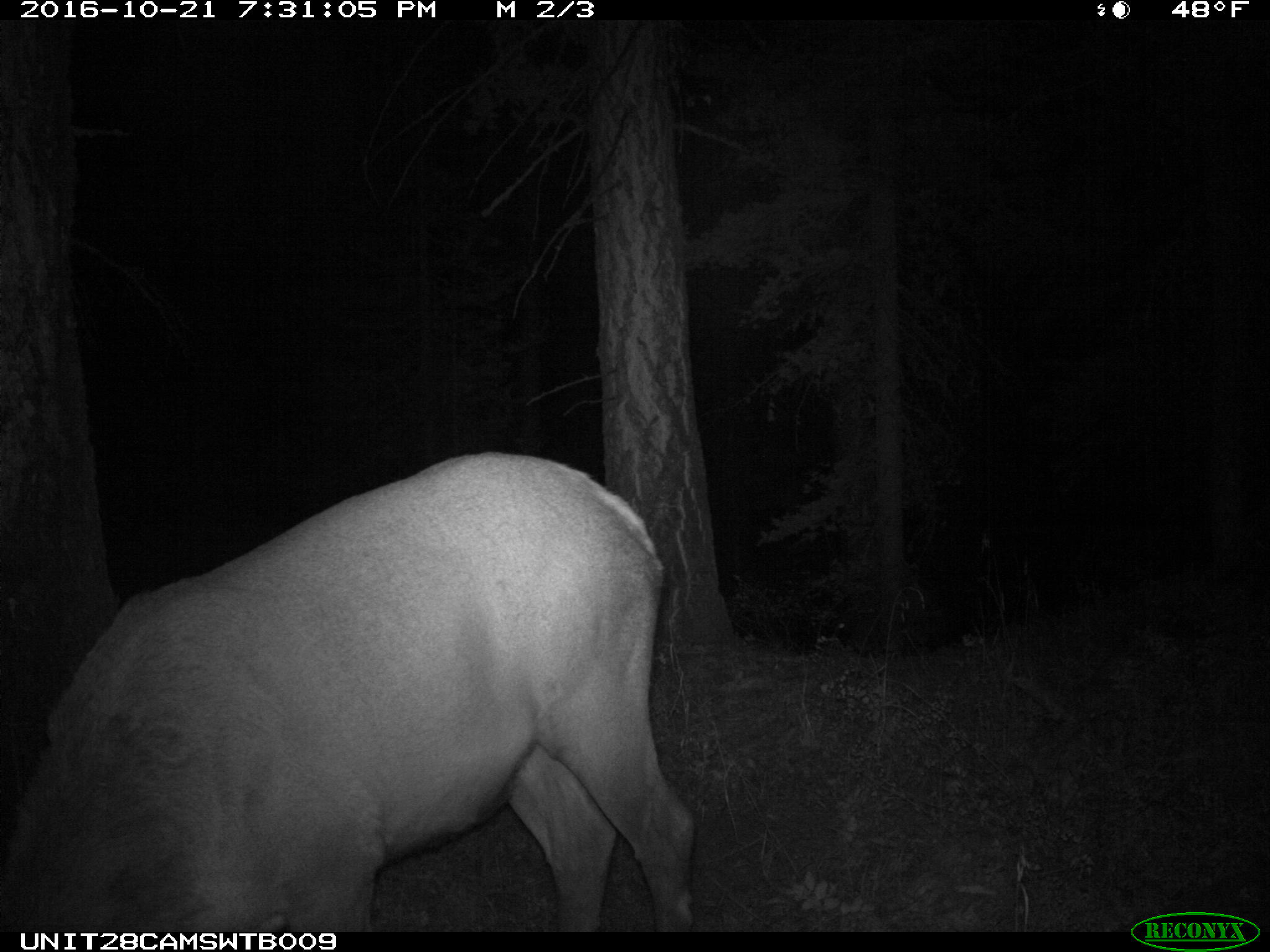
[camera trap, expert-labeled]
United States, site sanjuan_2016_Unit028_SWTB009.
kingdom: Animalia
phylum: Chordata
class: Mammalia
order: Artiodactyla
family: Cervidae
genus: Cervus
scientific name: Cervus elaphus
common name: red deer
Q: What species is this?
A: Cervus elaphus (red deer).